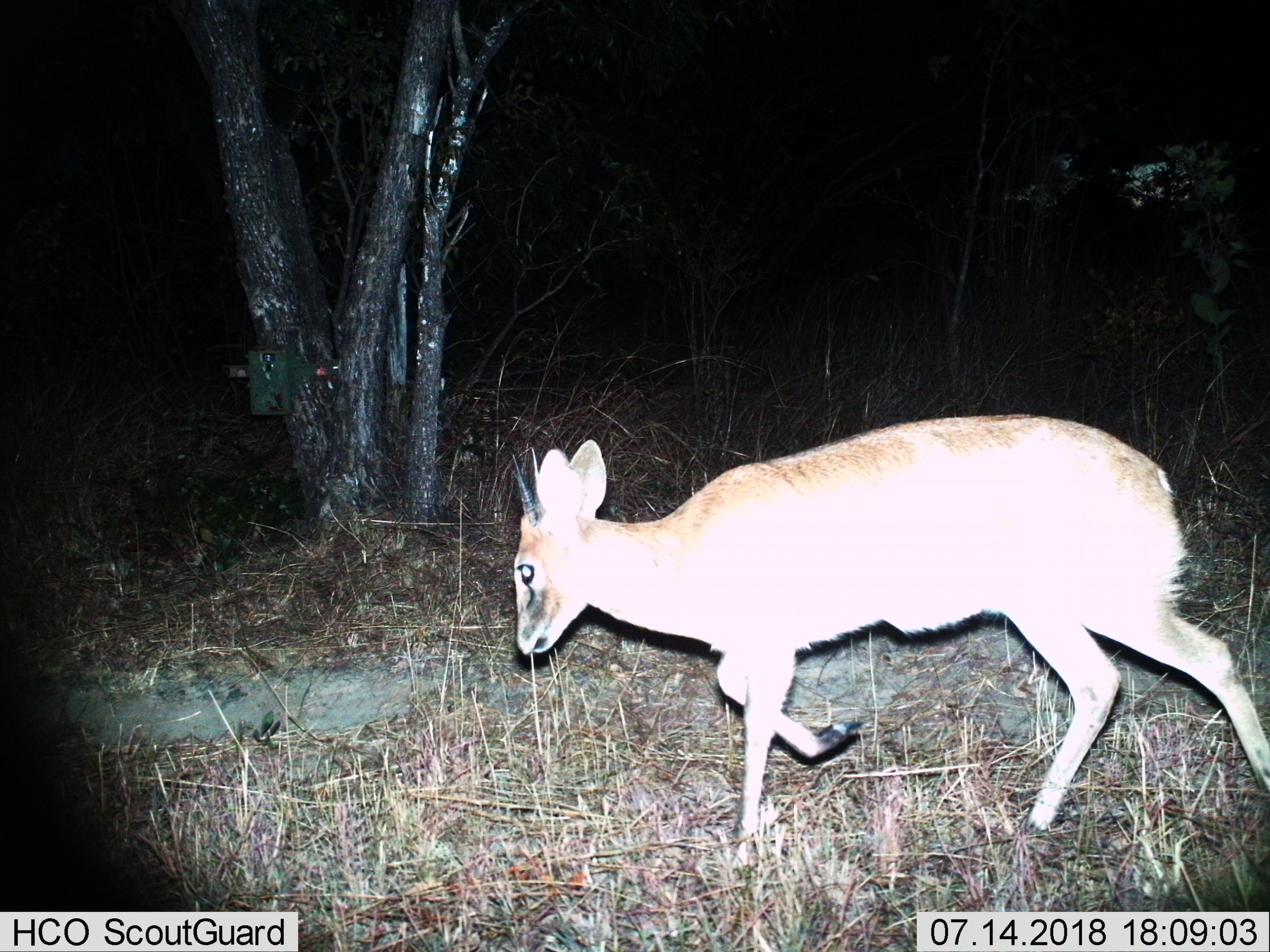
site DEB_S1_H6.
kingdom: Animalia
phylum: Chordata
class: Mammalia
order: Artiodactyla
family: Bovidae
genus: Sylvicapra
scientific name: Sylvicapra grimmia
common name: common duiker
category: duikercommongrey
Duikercommongrey (common duiker) (Sylvicapra grimmia), count 1. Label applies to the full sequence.